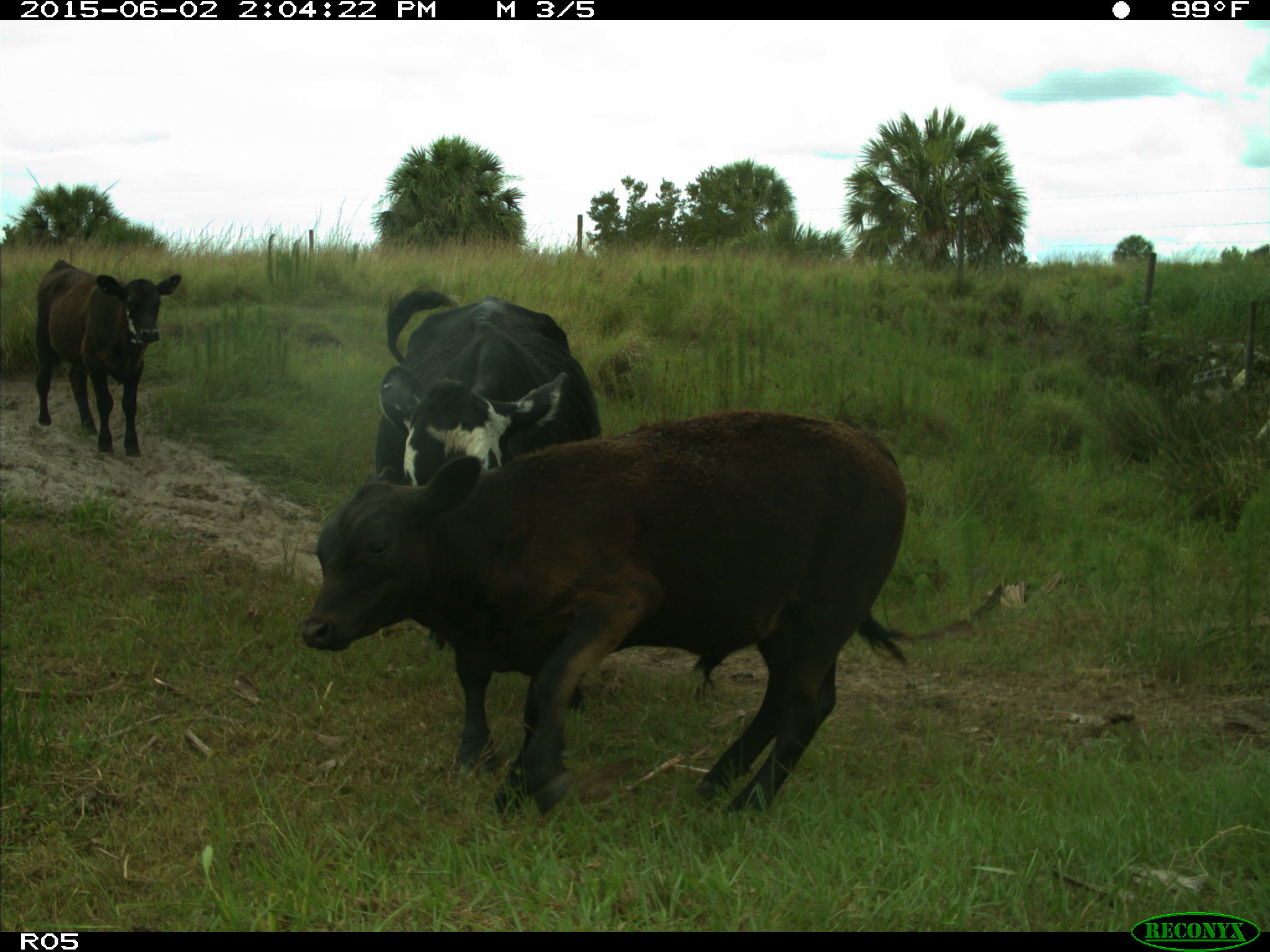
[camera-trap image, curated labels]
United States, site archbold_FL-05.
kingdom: Animalia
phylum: Chordata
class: Mammalia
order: Artiodactyla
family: Bovidae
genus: Bos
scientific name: Bos taurus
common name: domestic cow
Bos taurus (domestic cow).